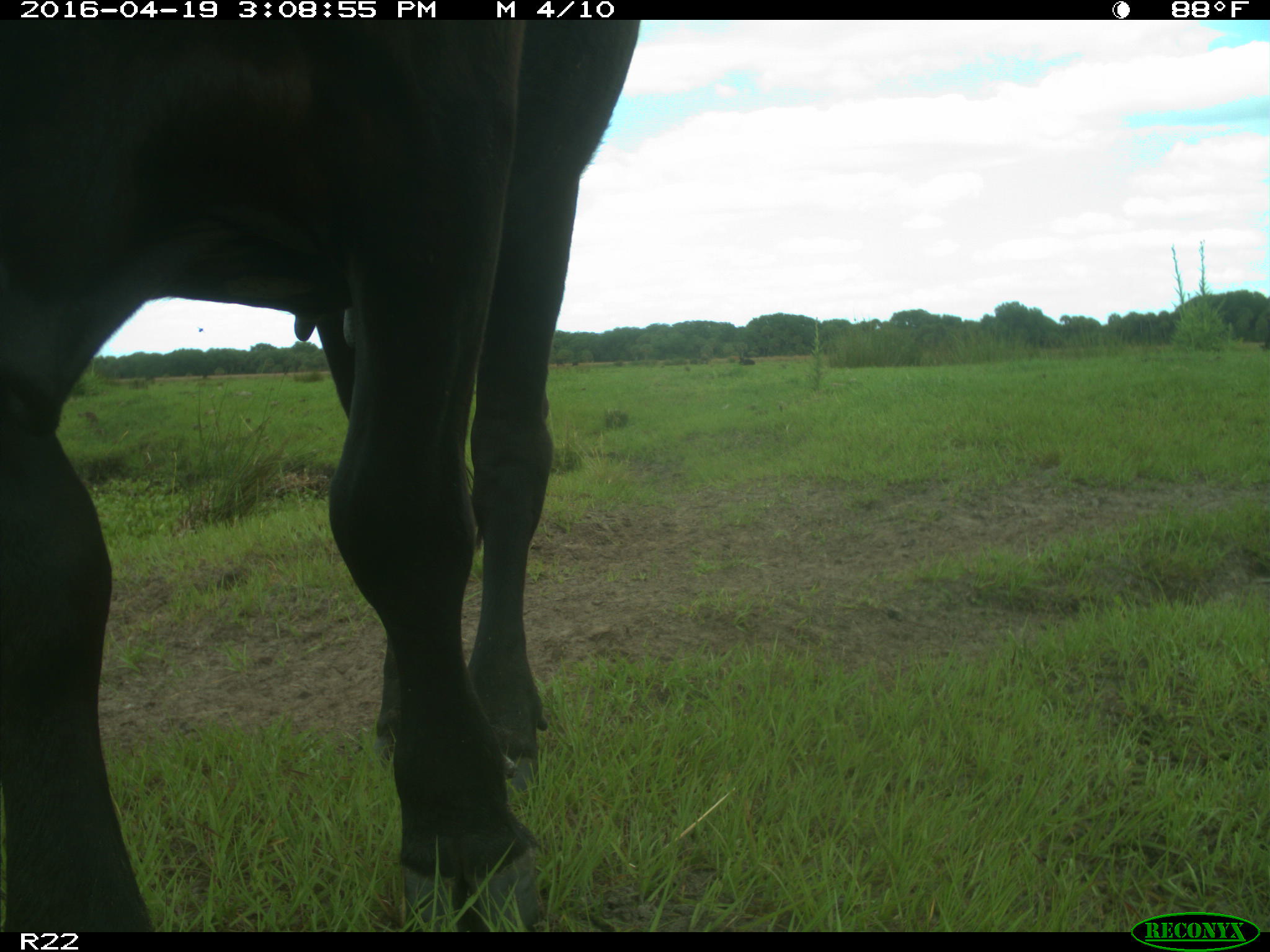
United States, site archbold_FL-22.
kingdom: Animalia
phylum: Chordata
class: Mammalia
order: Artiodactyla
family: Bovidae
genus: Bos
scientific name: Bos taurus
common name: domestic cow